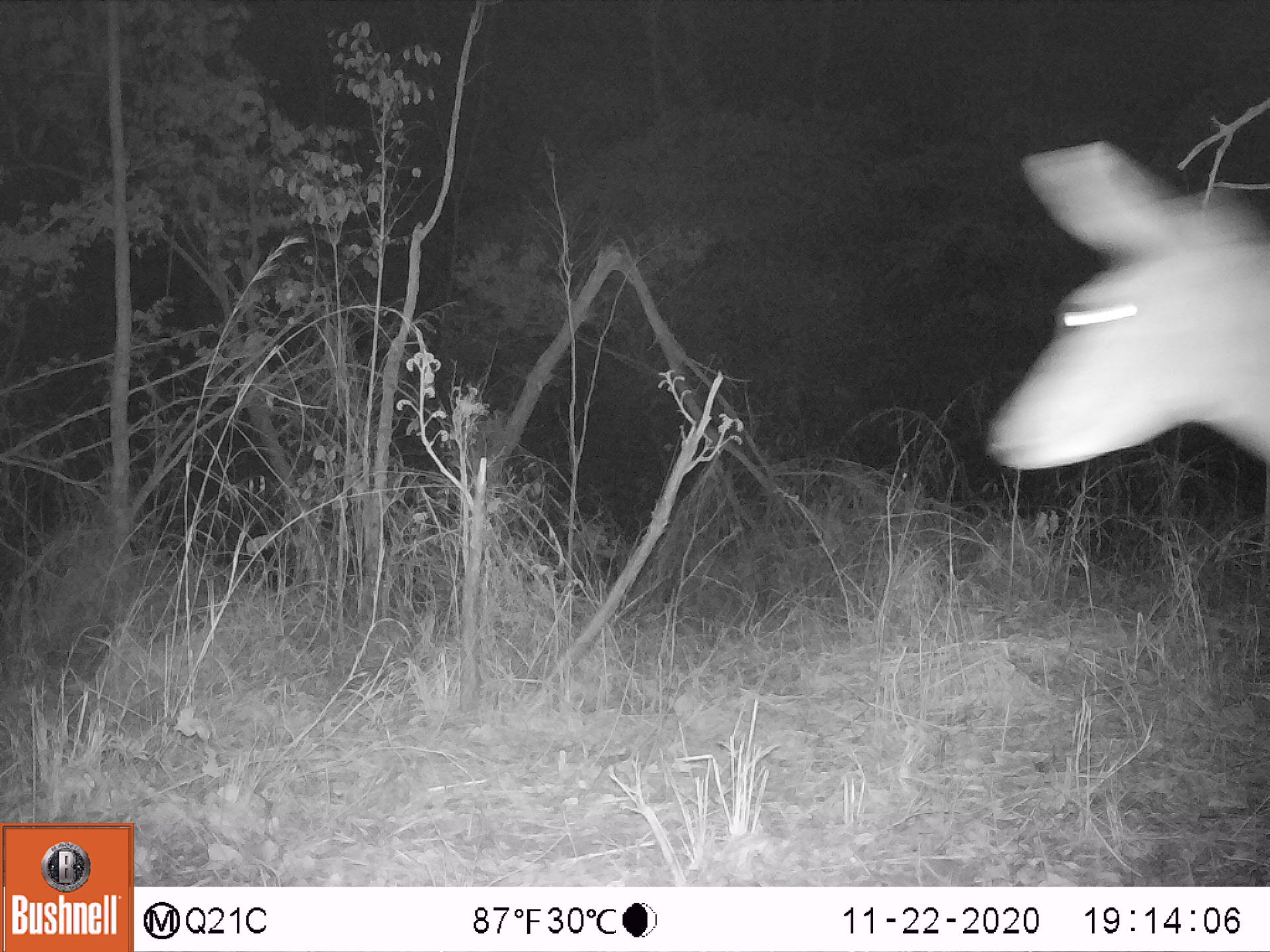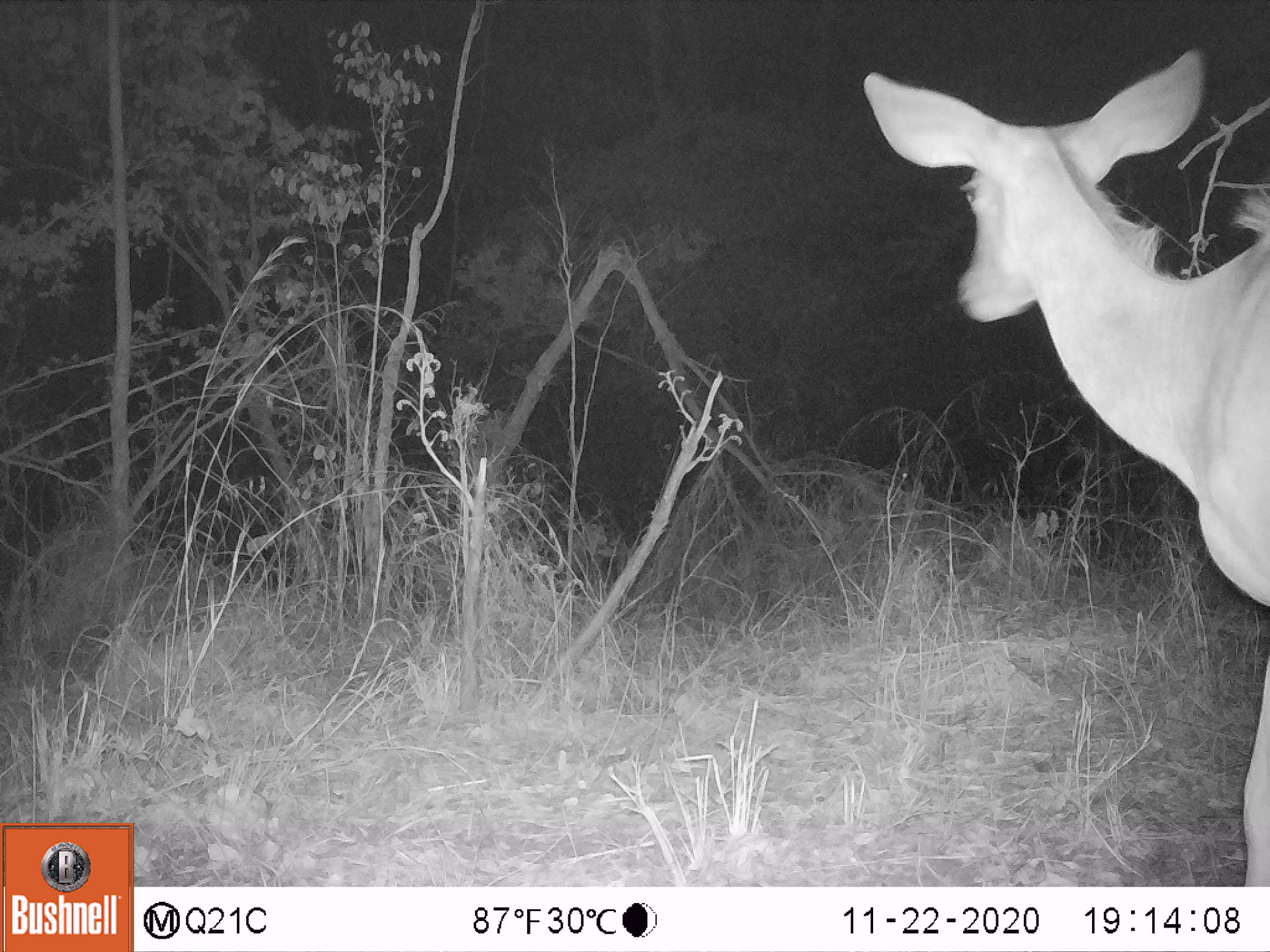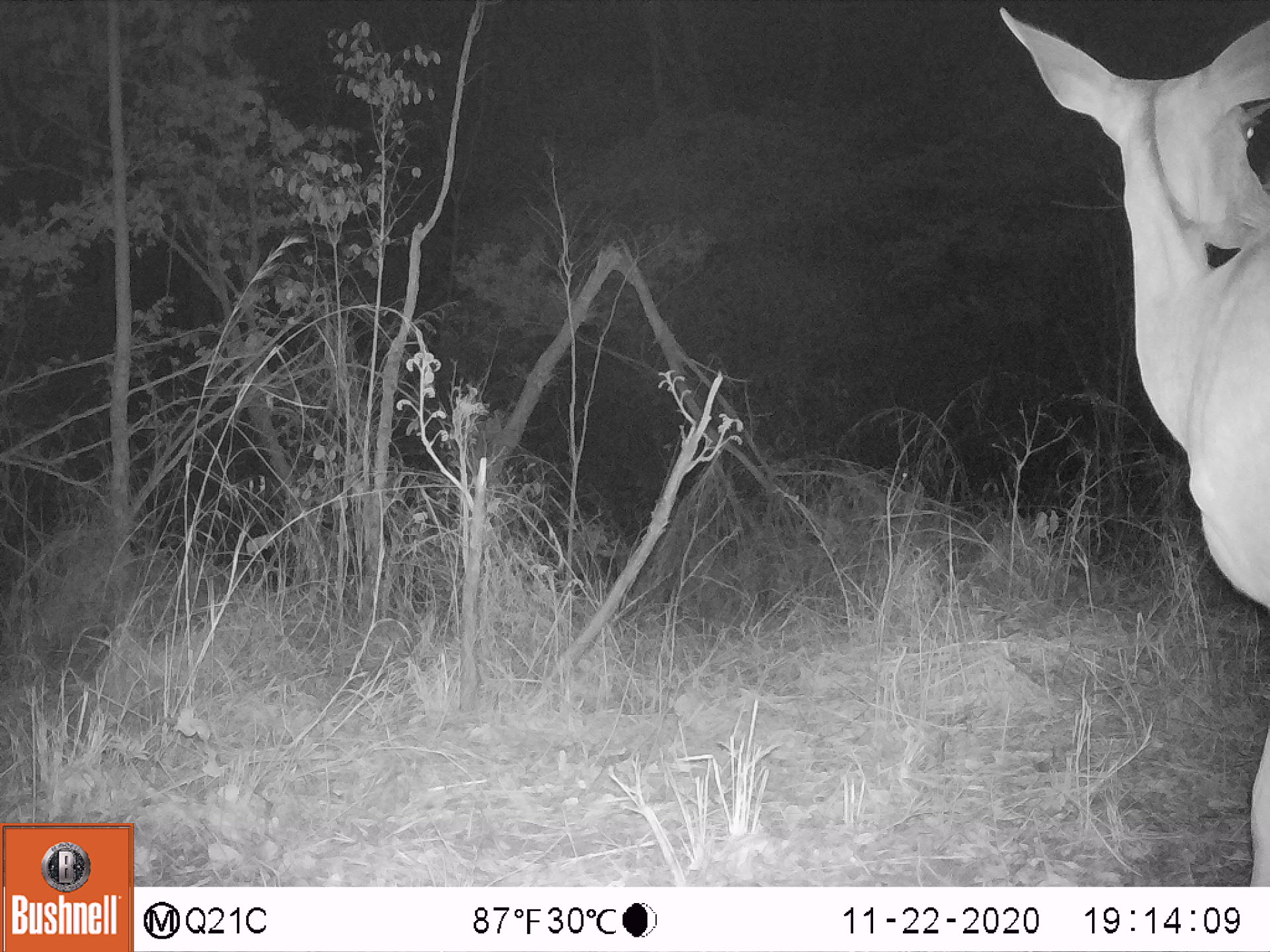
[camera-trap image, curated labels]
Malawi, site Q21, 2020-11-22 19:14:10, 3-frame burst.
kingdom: Animalia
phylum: Chordata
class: Mammalia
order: Artiodactyla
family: Bovidae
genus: Tragelaphus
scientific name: Tragelaphus strepsiceros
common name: greater kudu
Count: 1.